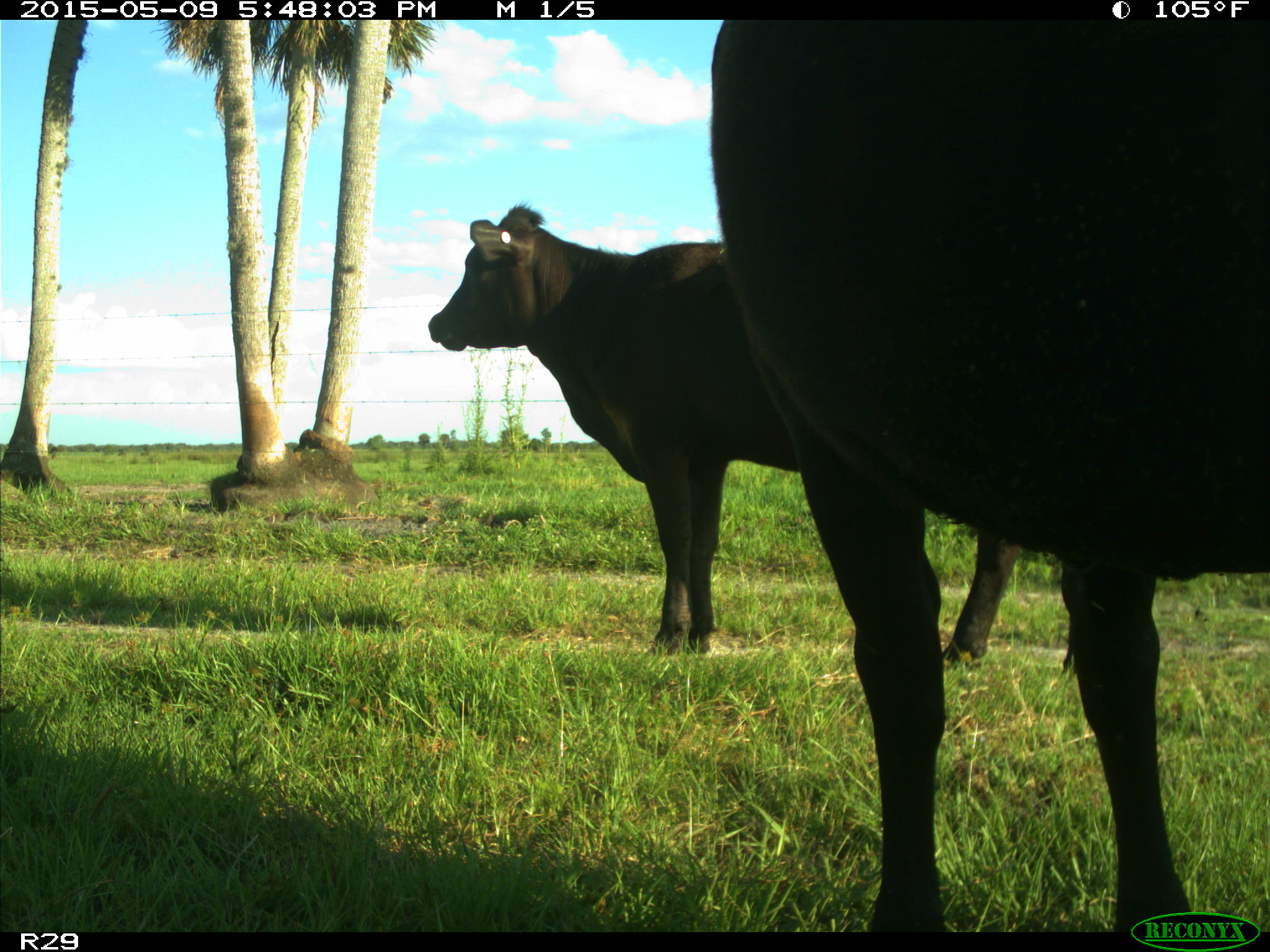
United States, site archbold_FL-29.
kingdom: Animalia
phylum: Chordata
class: Mammalia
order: Artiodactyla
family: Bovidae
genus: Bos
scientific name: Bos taurus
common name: domestic cow